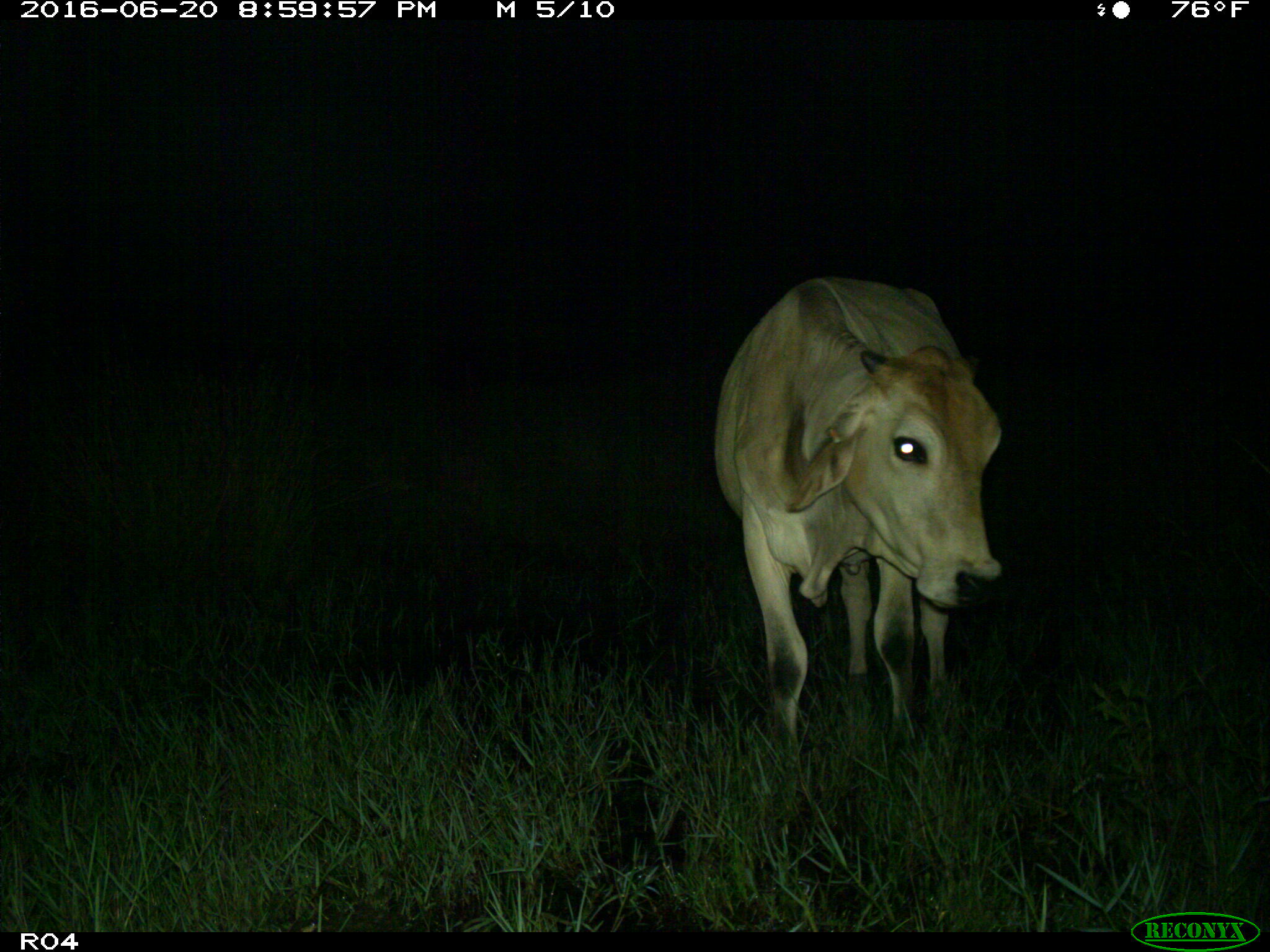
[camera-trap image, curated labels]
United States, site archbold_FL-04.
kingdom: Animalia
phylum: Chordata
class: Mammalia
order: Artiodactyla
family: Bovidae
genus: Bos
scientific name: Bos taurus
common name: domestic cow